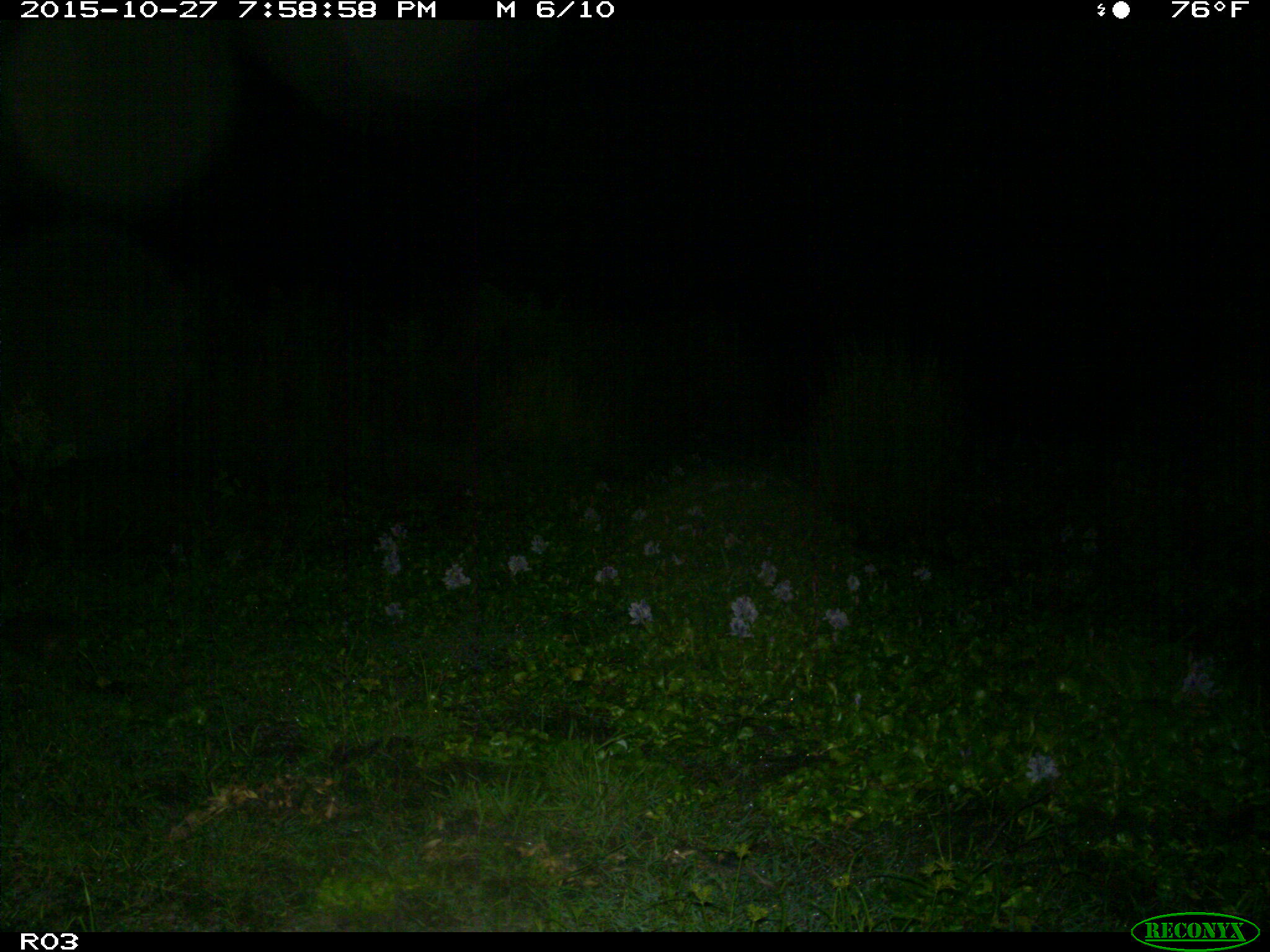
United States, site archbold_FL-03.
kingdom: Animalia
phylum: Chordata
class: Mammalia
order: Cingulata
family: Dasypodidae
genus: Dasypus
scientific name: Dasypus novemcinctus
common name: nine-banded armadillo